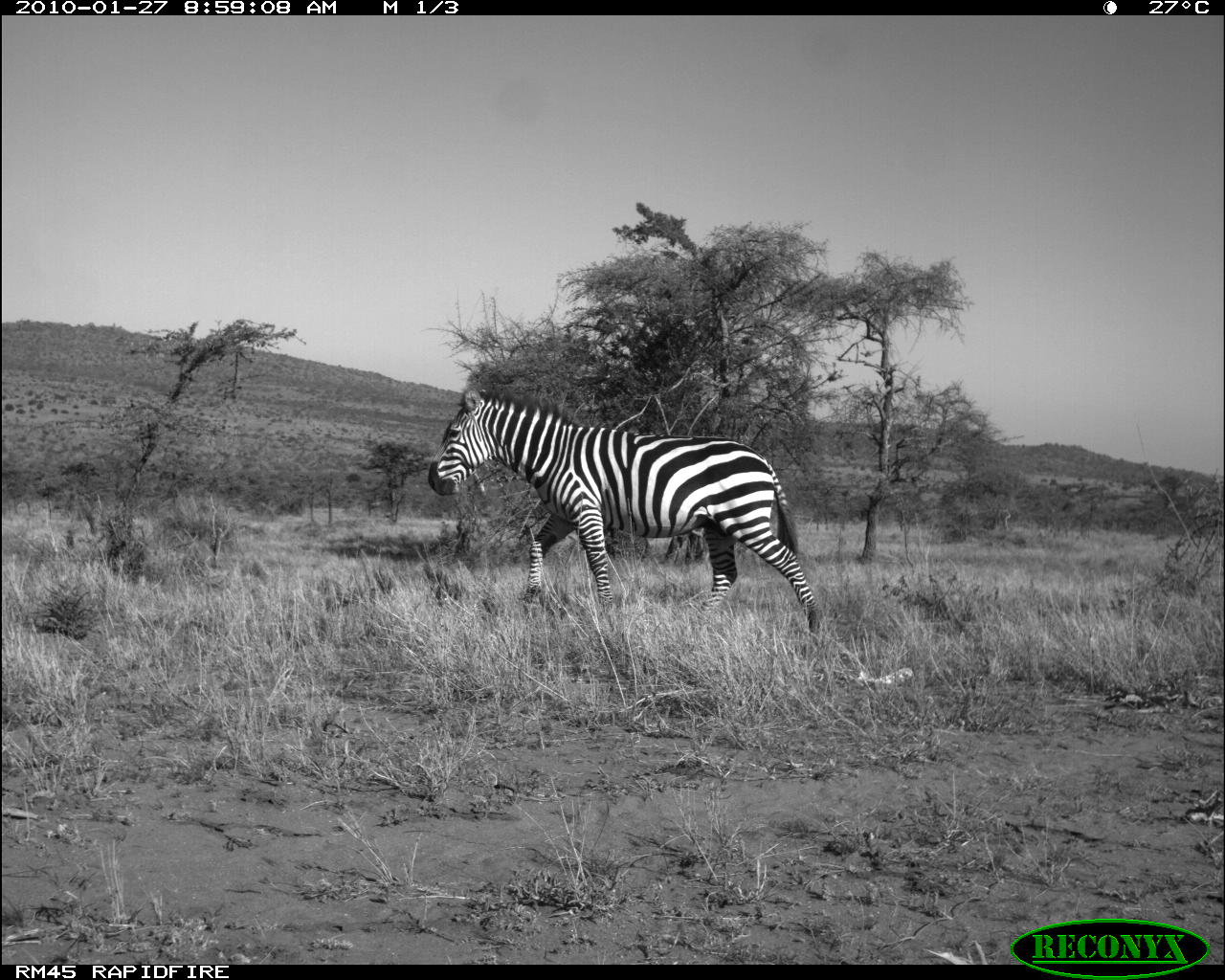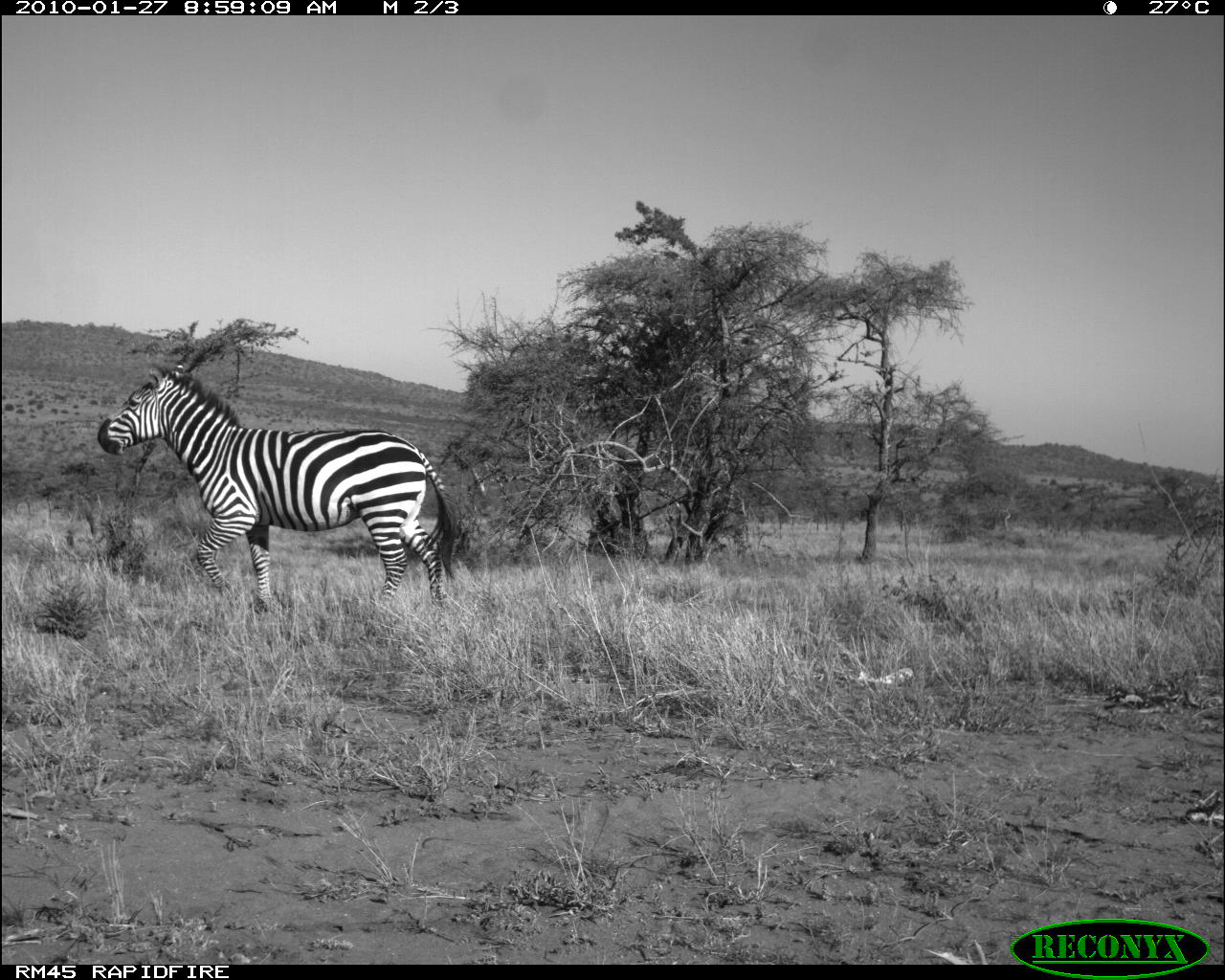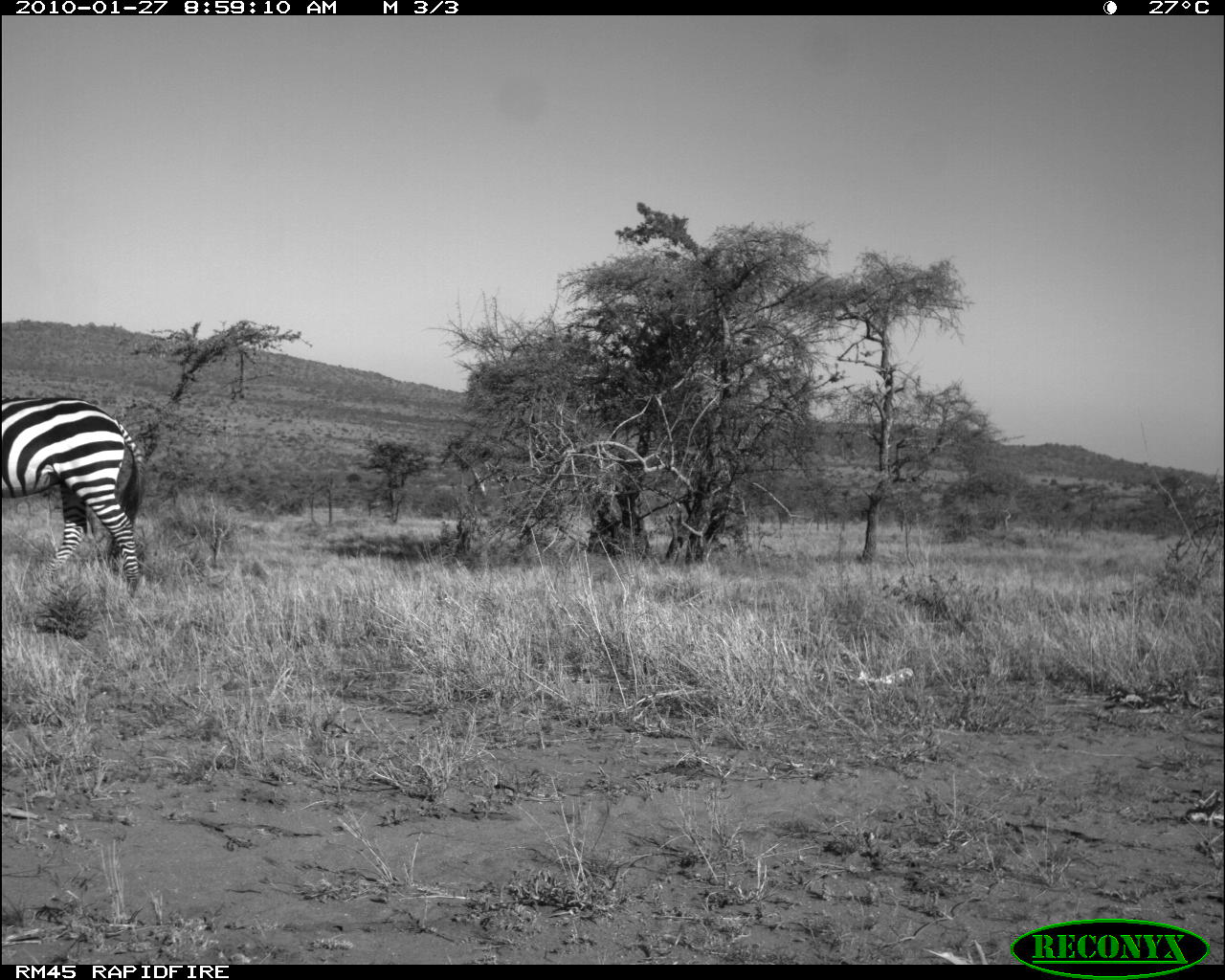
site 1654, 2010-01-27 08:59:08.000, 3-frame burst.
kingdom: Animalia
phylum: Chordata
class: Mammalia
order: Perissodactyla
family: Equidae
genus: Equus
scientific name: Equus quagga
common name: plains zebra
Equus quagga (plains zebra), count 1.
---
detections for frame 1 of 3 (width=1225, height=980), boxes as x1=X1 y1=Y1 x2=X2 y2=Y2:
equus quagga: x1=425 y1=382 x2=826 y2=646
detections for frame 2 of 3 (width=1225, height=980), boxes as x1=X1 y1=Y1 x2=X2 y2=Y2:
equus quagga: x1=95 y1=359 x2=460 y2=618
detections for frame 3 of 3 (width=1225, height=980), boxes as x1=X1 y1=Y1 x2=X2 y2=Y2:
equus quagga: x1=0 y1=393 x2=145 y2=592